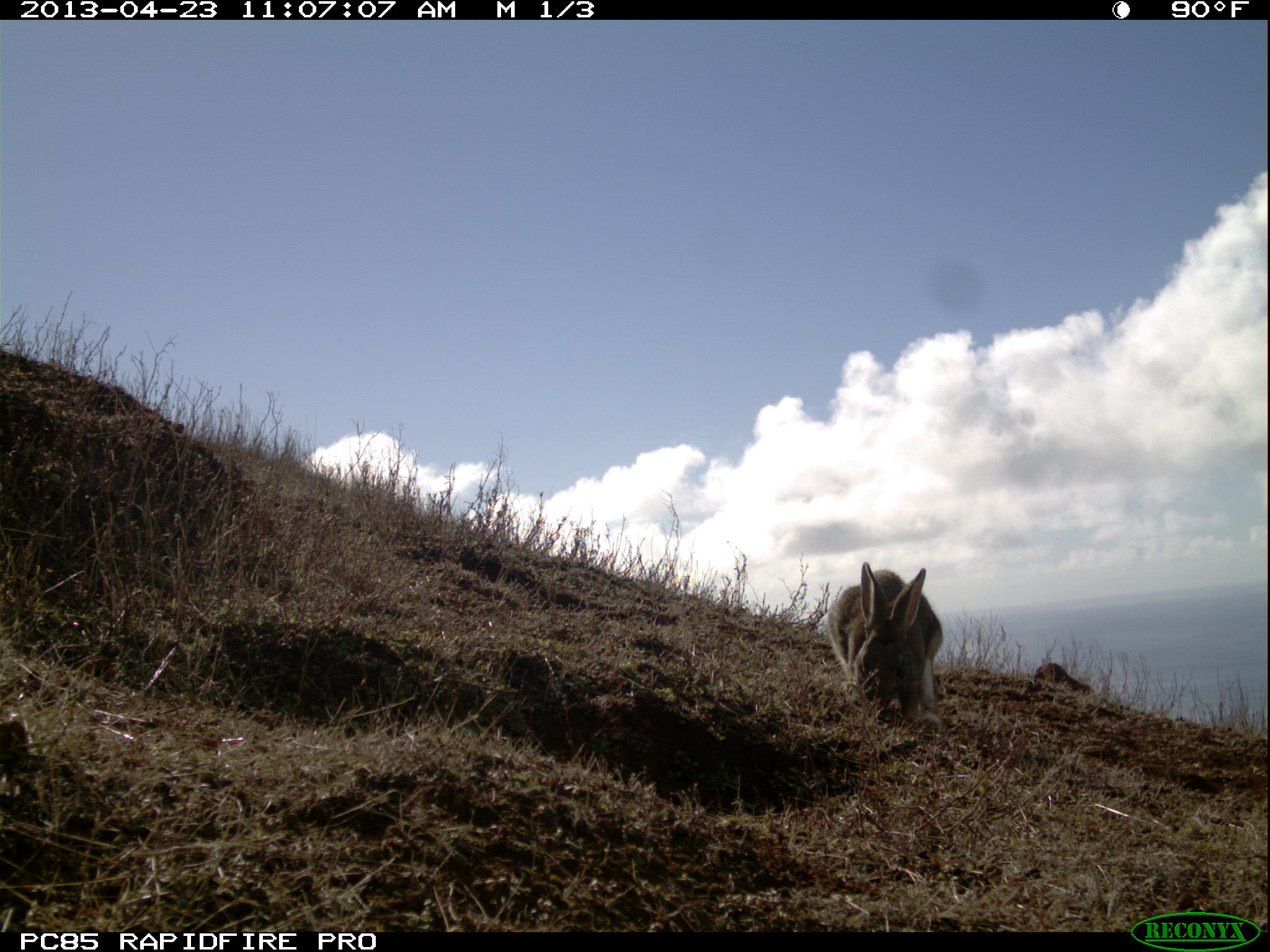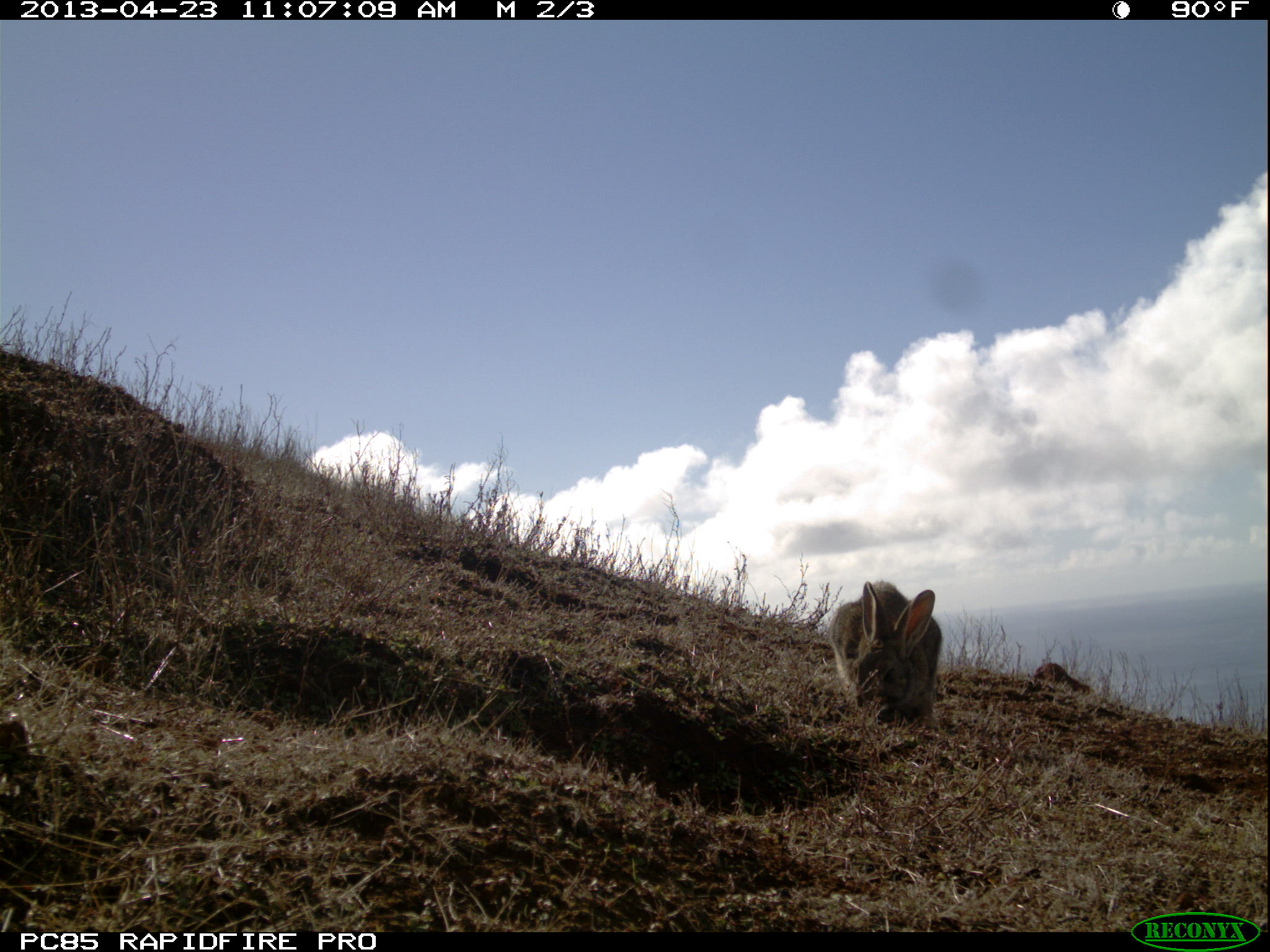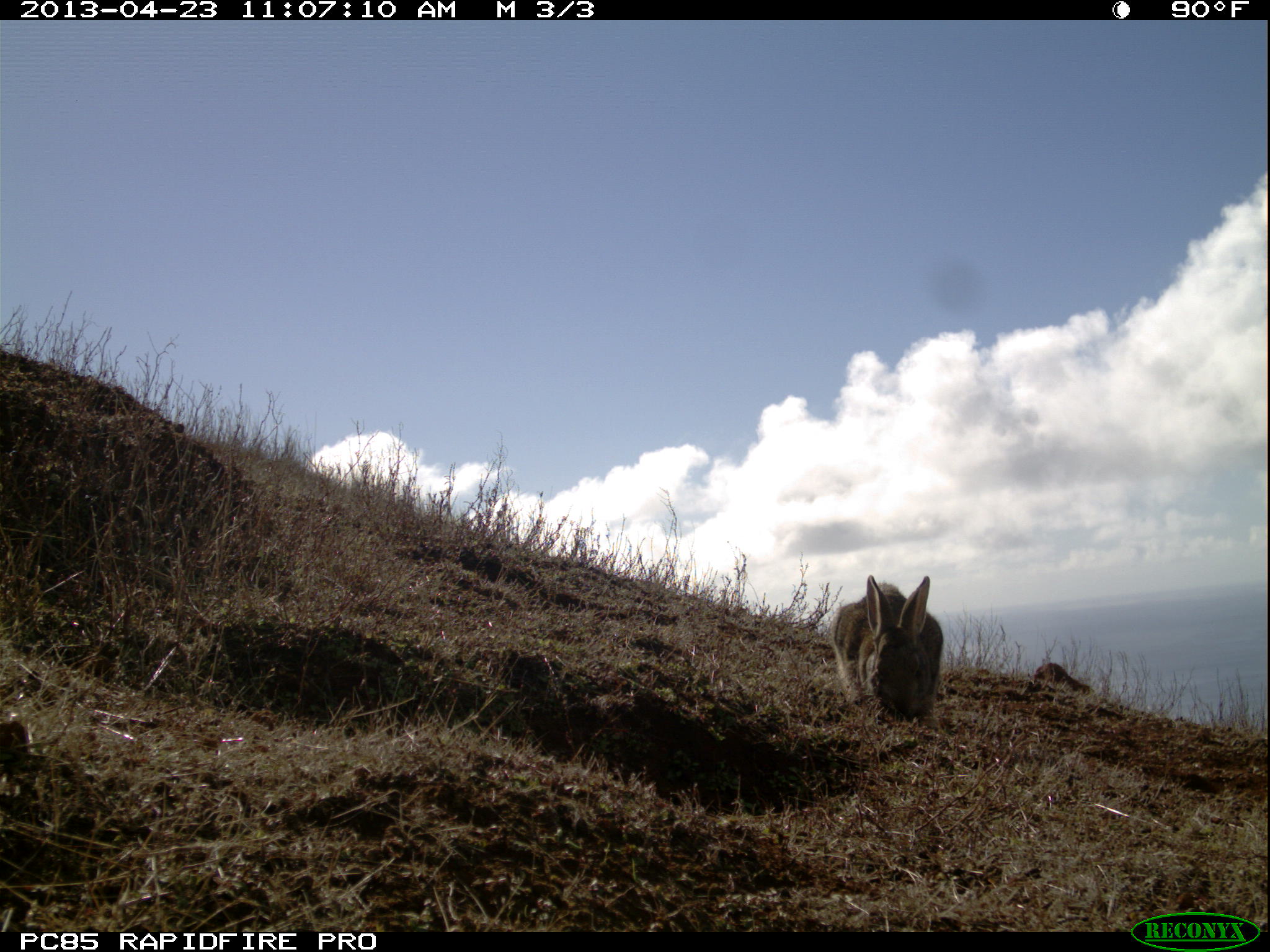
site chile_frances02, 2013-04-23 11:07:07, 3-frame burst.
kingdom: Animalia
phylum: Chordata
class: Mammalia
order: Lagomorpha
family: Leporidae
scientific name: Leporidae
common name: rabbits and hares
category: rabbit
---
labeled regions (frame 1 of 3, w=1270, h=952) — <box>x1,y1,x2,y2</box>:
rabbit: <box>823,562,944,731</box>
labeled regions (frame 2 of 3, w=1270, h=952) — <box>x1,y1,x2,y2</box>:
rabbit: <box>822,579,941,731</box>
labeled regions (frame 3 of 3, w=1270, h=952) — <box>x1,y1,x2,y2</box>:
rabbit: <box>823,573,942,726</box>